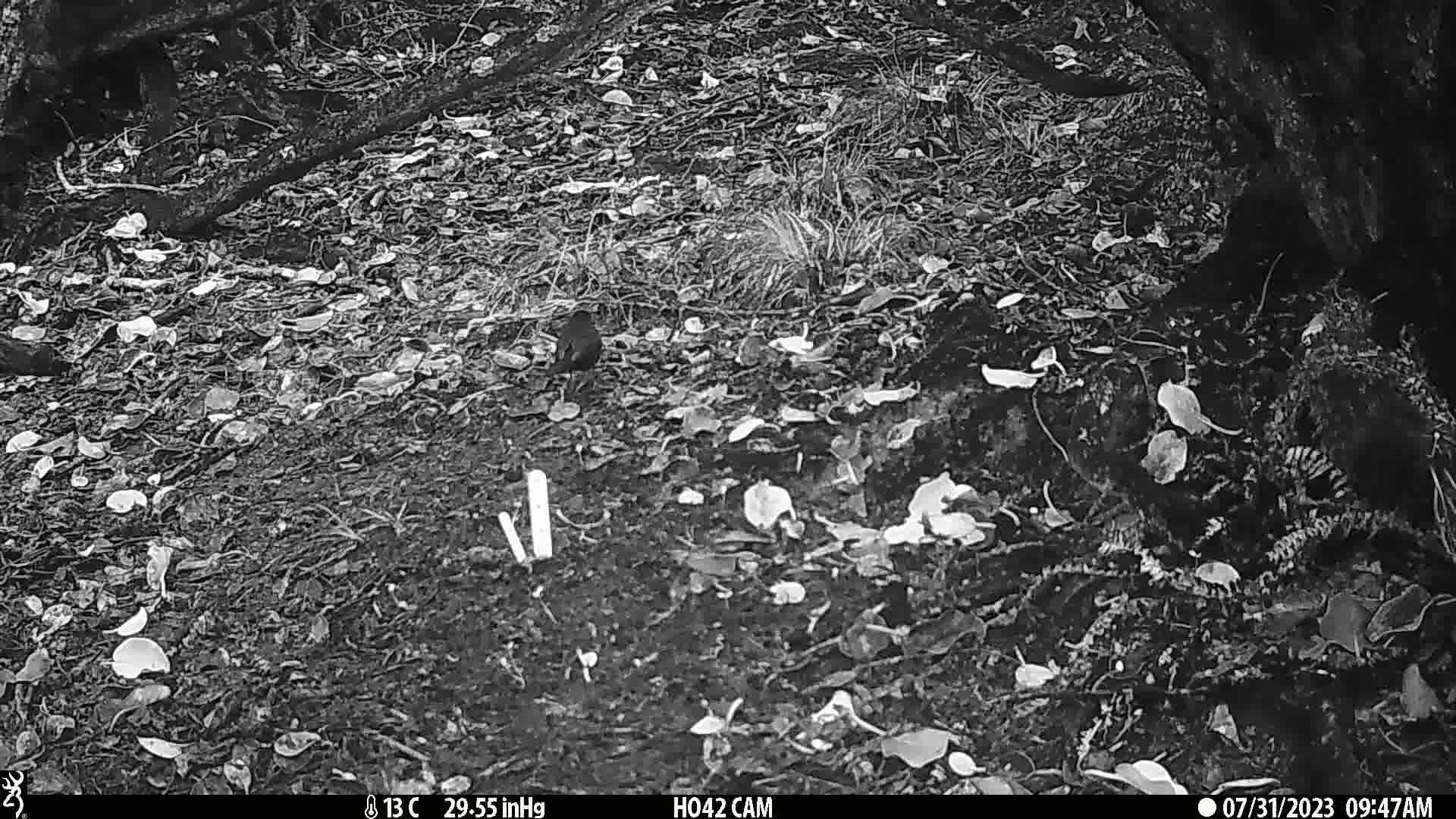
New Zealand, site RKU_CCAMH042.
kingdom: Animalia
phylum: Chordata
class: Aves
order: Passeriformes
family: Turdidae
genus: Turdus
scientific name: Turdus merula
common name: eurasian blackbird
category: blackbird